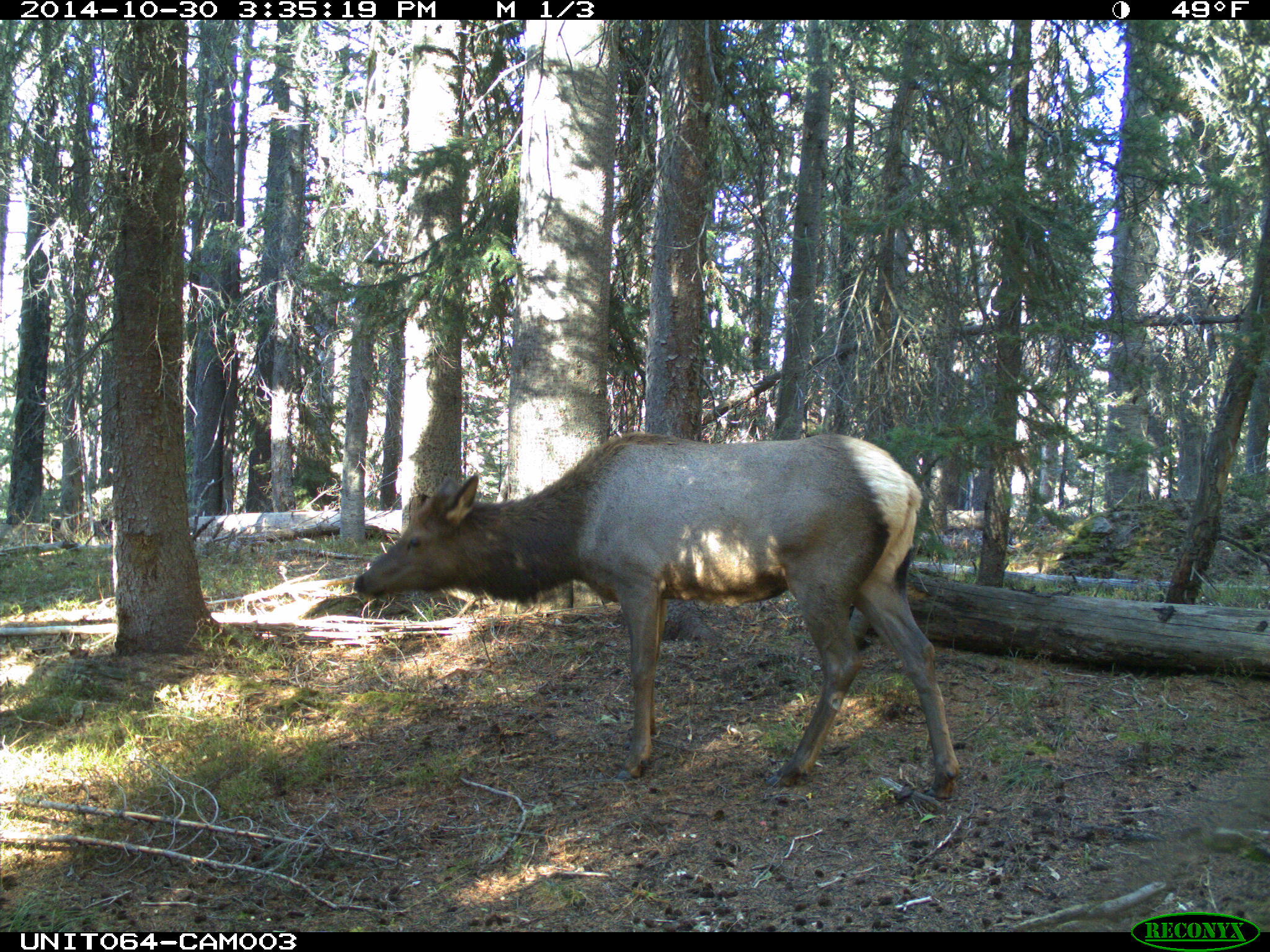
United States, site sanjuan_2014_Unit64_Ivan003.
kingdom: Animalia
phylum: Chordata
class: Mammalia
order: Artiodactyla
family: Cervidae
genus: Cervus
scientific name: Cervus elaphus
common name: red deer